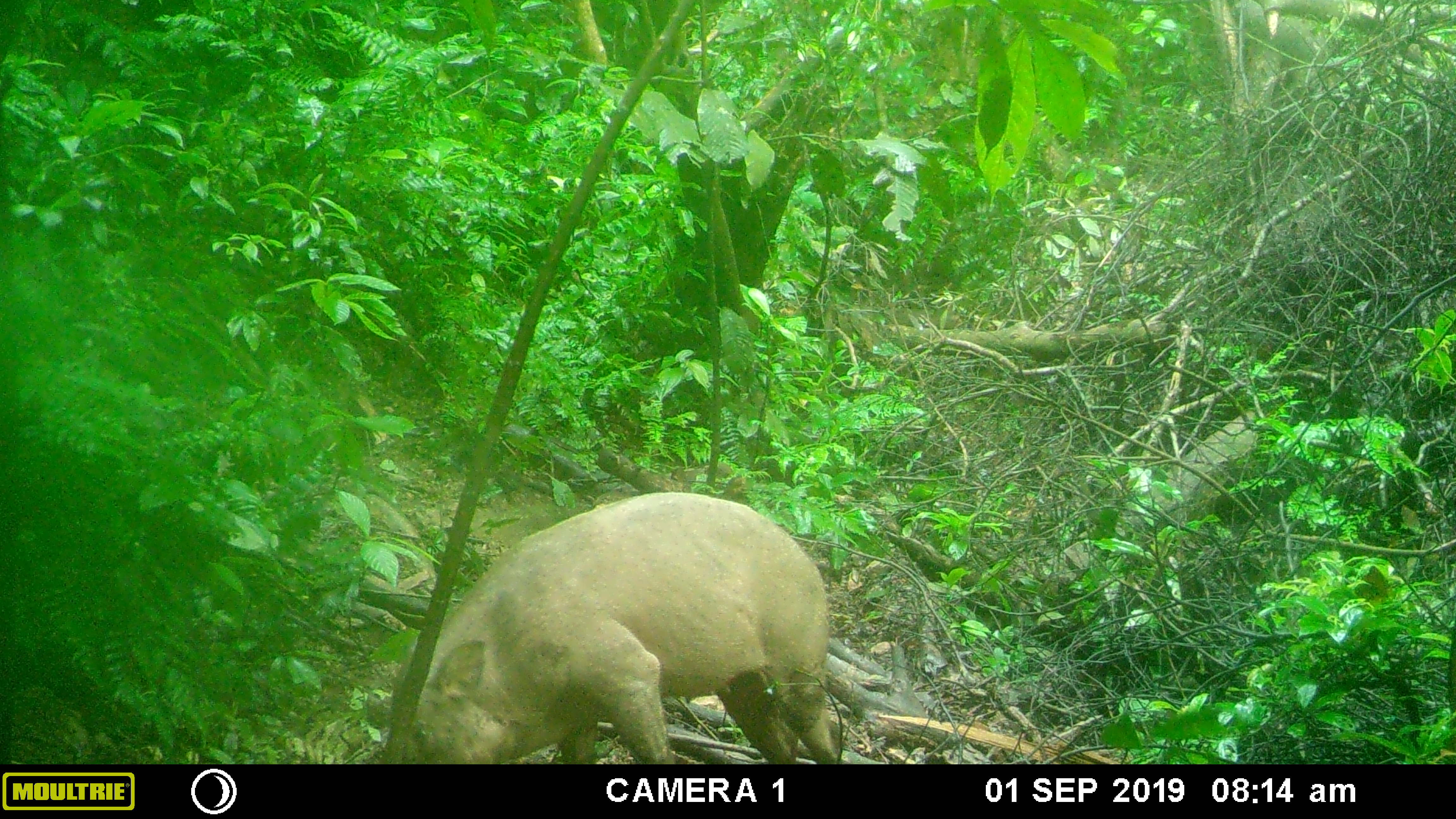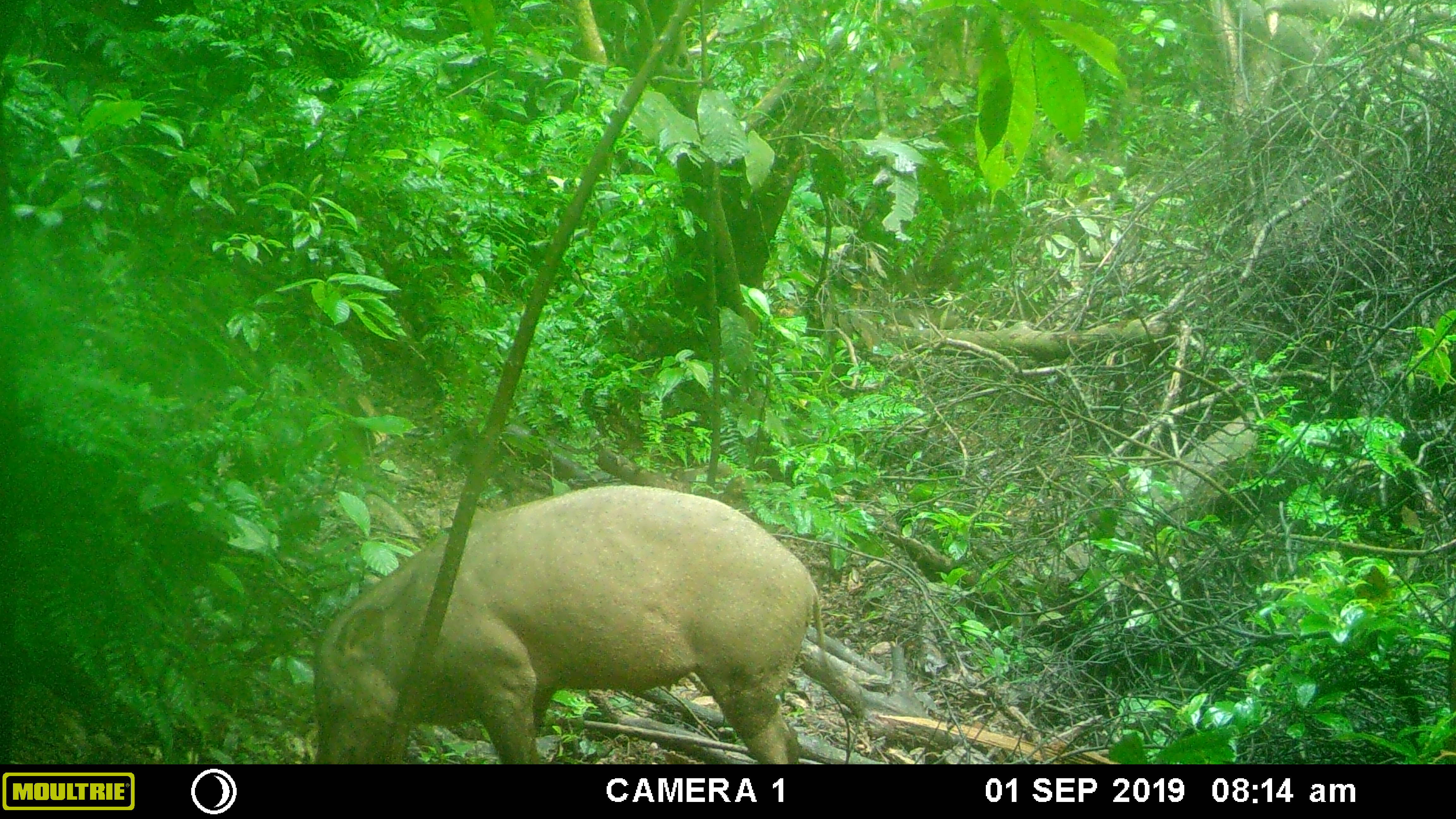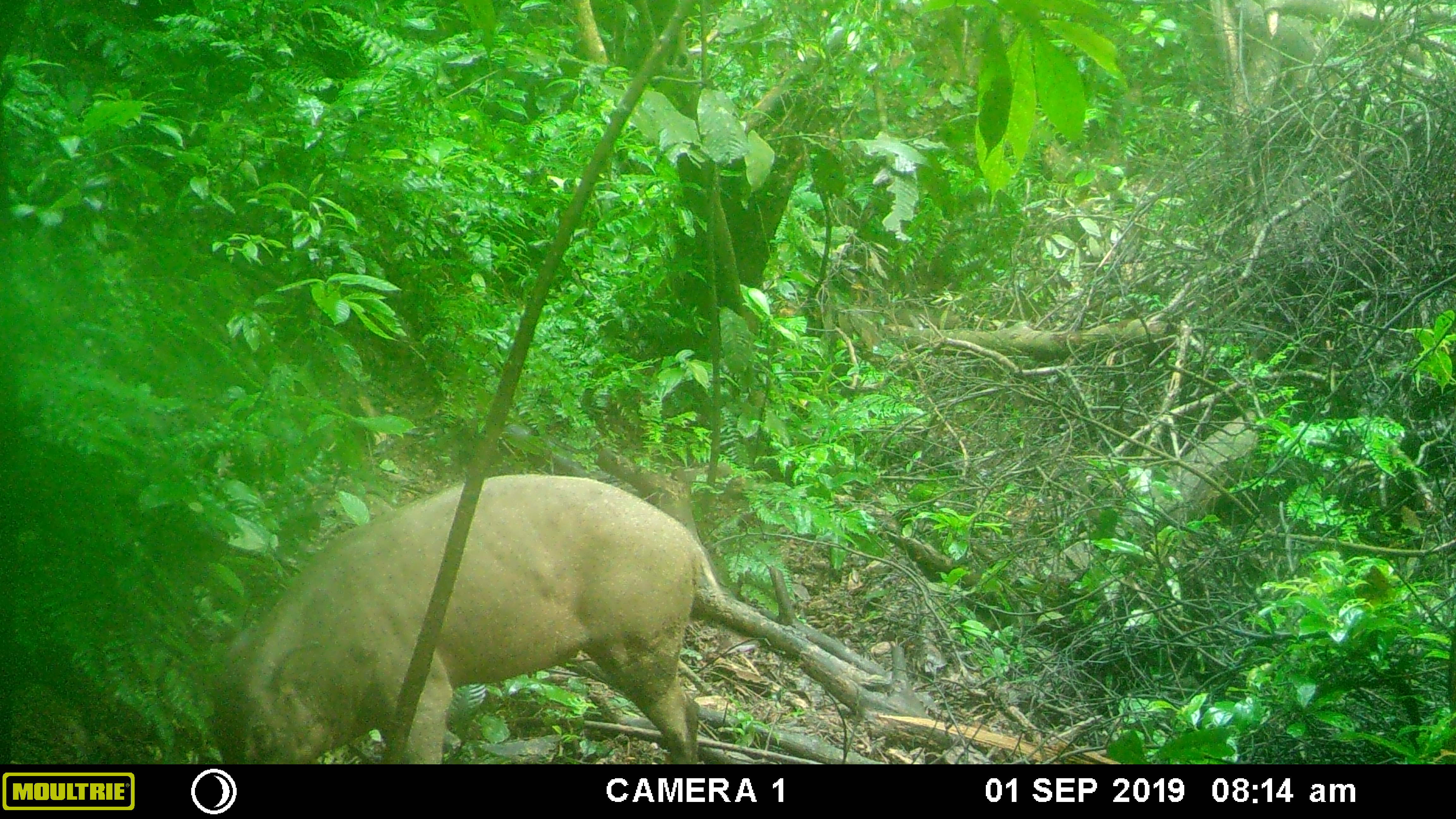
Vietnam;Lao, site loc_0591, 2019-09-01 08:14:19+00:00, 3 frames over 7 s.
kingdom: Animalia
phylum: Chordata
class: Mammalia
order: Artiodactyla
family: Suidae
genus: Sus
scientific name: Sus scrofa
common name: eurasian wild pig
Eurasian wild pig (Sus scrofa). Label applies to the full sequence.